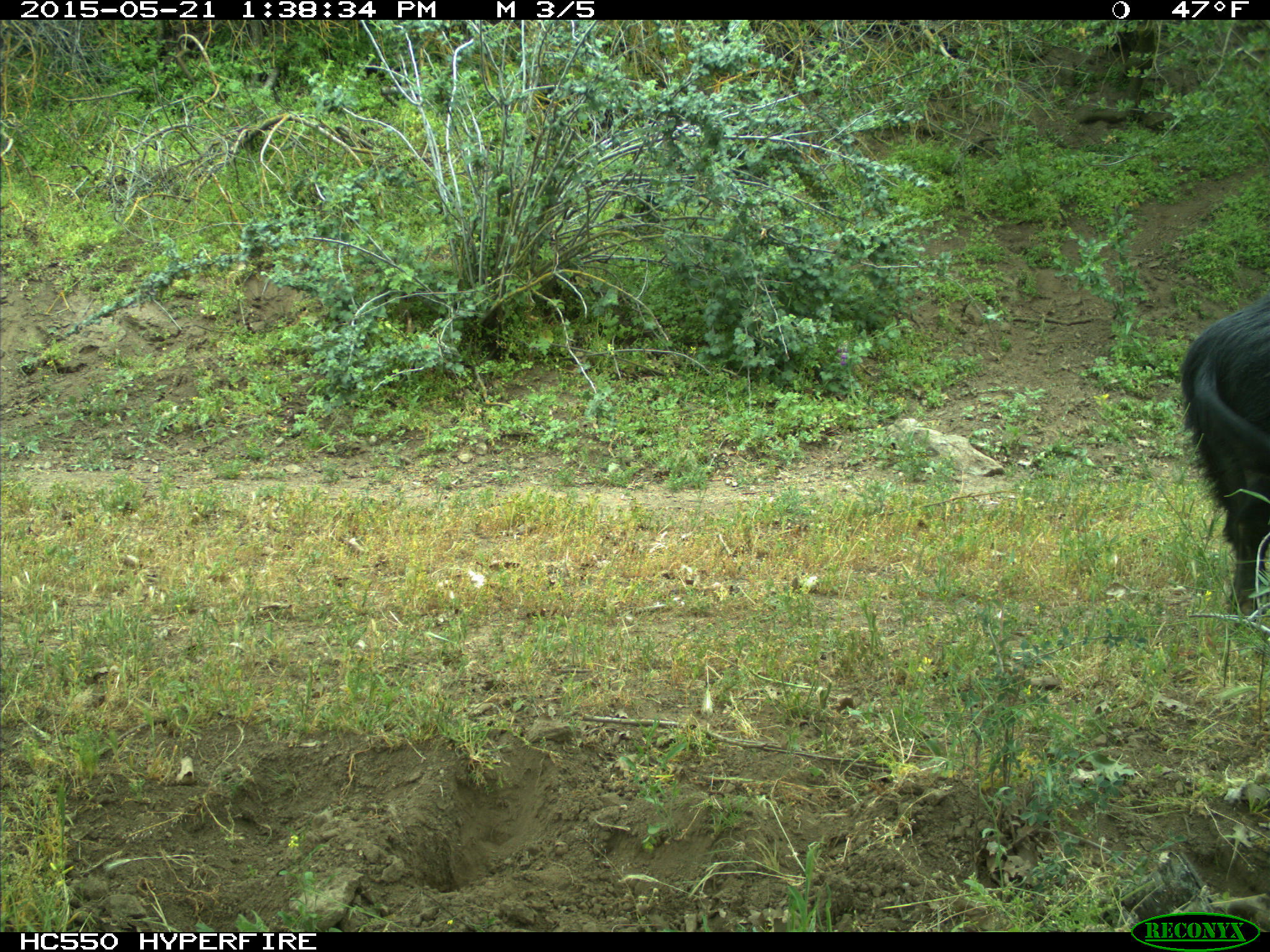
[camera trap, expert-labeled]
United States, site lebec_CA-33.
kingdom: Animalia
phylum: Chordata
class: Mammalia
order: Artiodactyla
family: Suidae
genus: Sus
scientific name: Sus scrofa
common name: wild boar